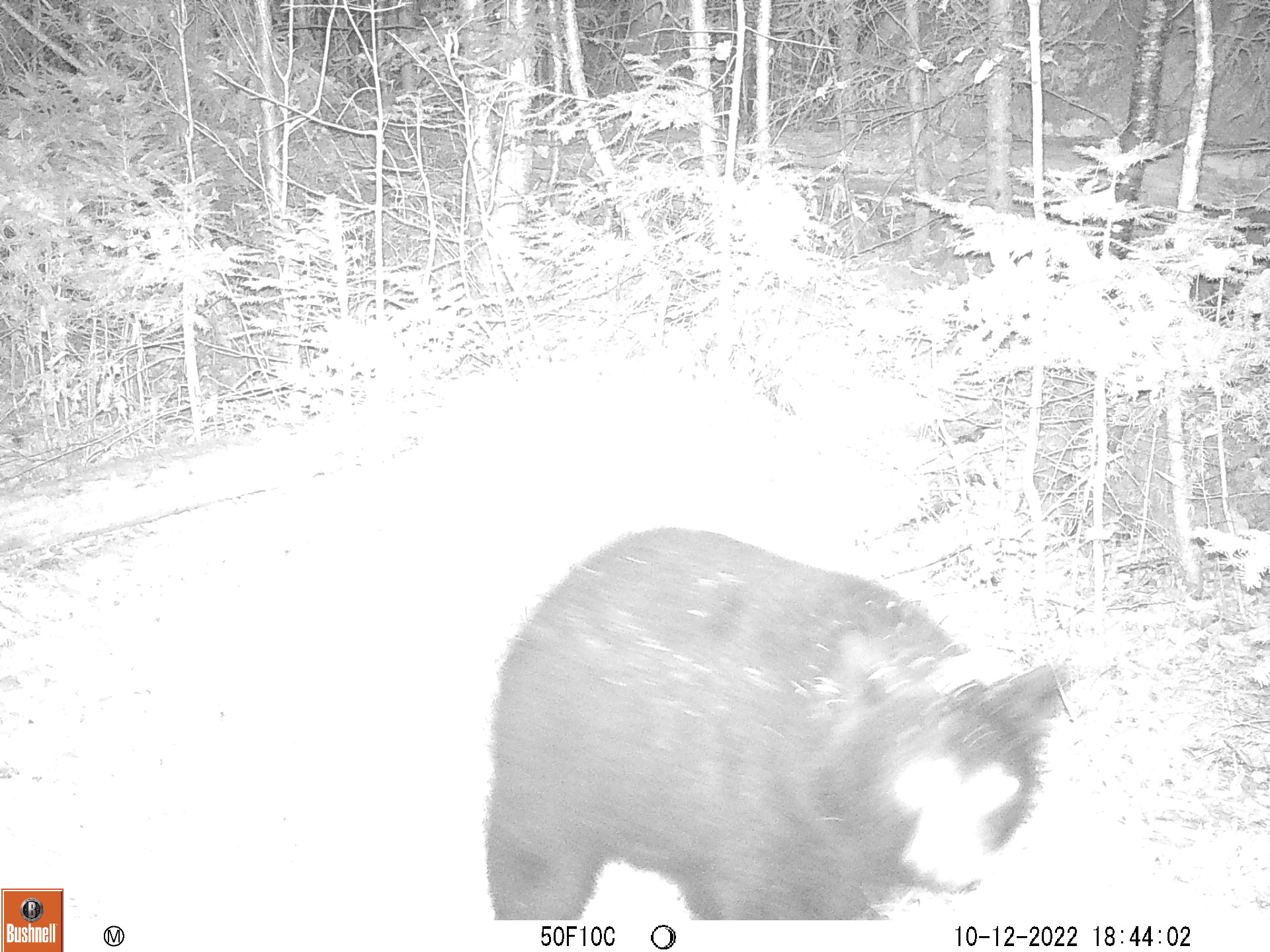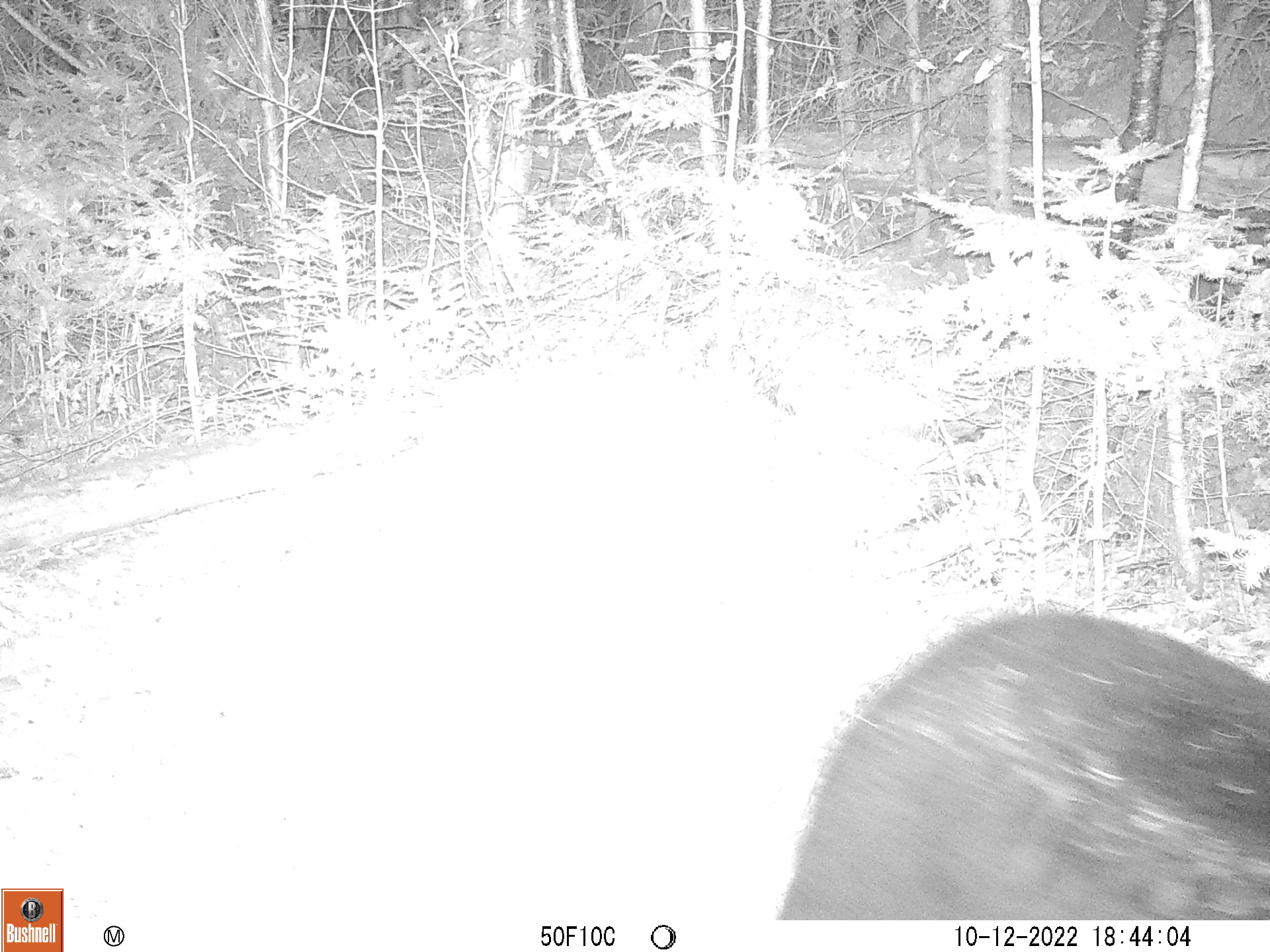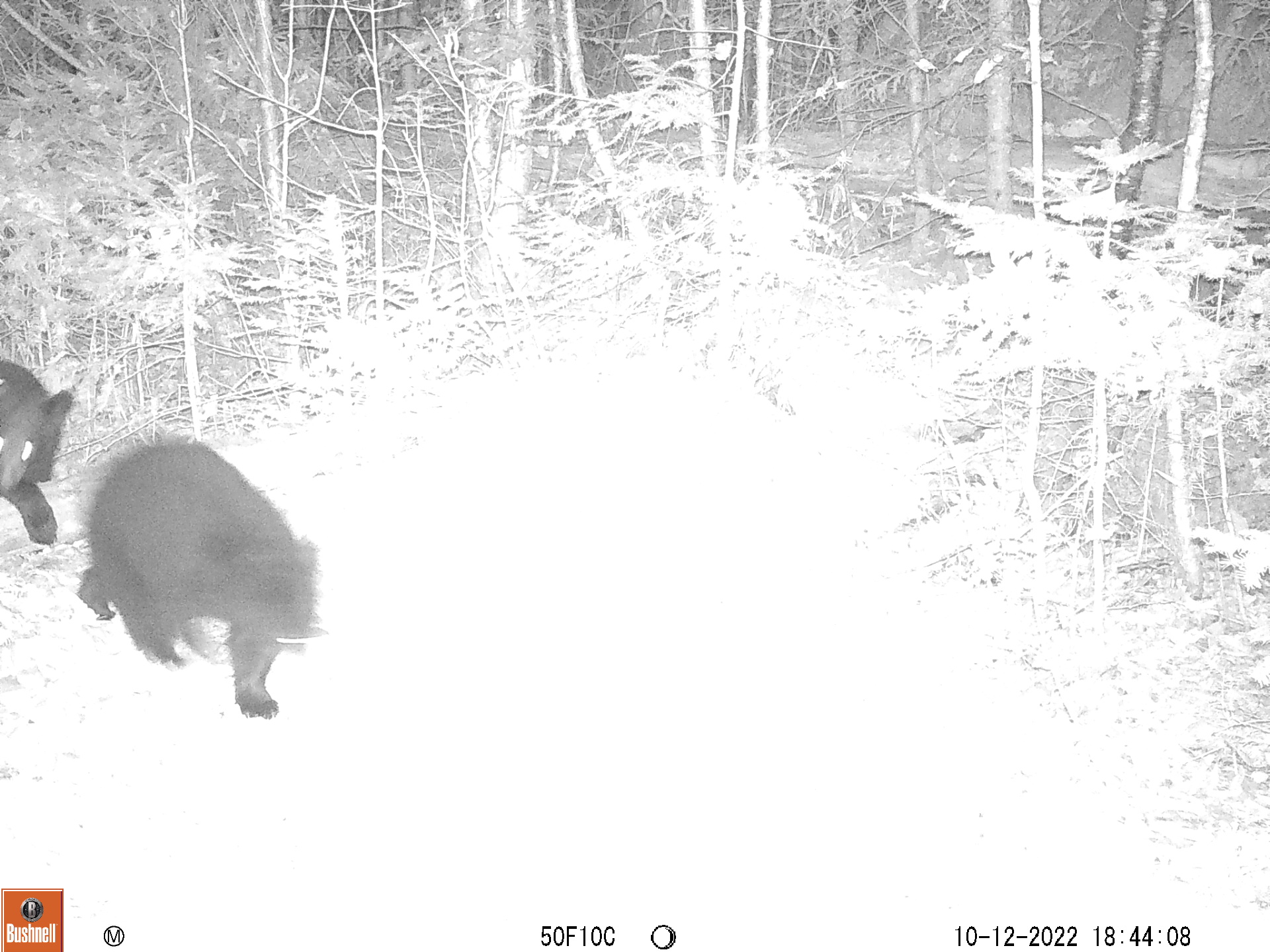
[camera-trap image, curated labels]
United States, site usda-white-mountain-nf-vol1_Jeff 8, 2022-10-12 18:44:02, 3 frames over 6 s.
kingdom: Animalia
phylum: Chordata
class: Mammalia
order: Carnivora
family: Ursidae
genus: Ursus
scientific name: Ursus americanus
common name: black bear